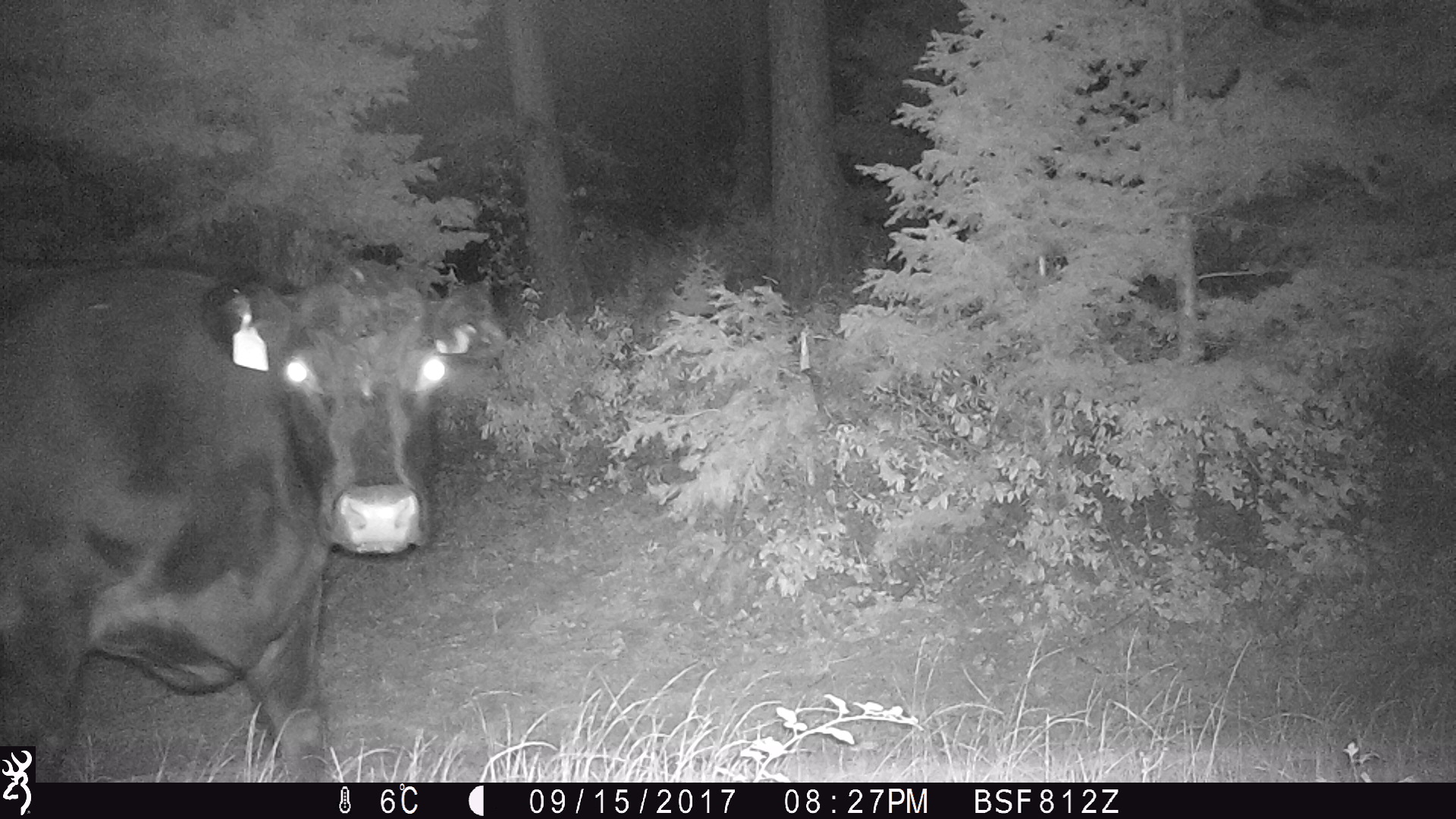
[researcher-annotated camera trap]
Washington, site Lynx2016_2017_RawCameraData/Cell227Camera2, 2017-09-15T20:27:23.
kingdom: Animalia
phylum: Chordata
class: Mammalia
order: Artiodactyla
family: Bovidae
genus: Bos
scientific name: Bos taurus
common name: domestic cattle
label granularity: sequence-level